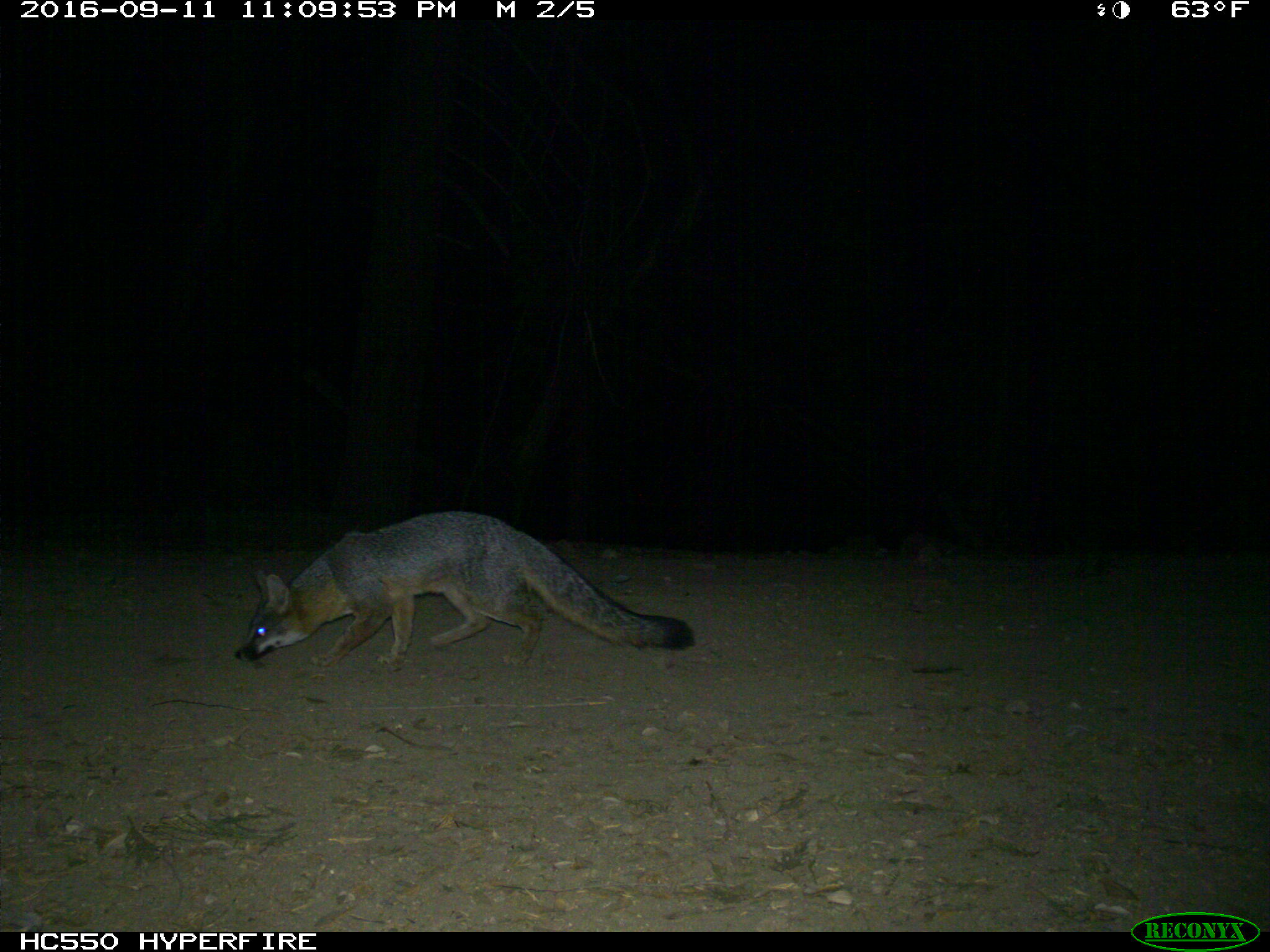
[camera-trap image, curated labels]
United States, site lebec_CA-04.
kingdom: Animalia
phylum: Chordata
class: Mammalia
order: Carnivora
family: Canidae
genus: Urocyon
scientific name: Urocyon cinereoargenteus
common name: gray fox